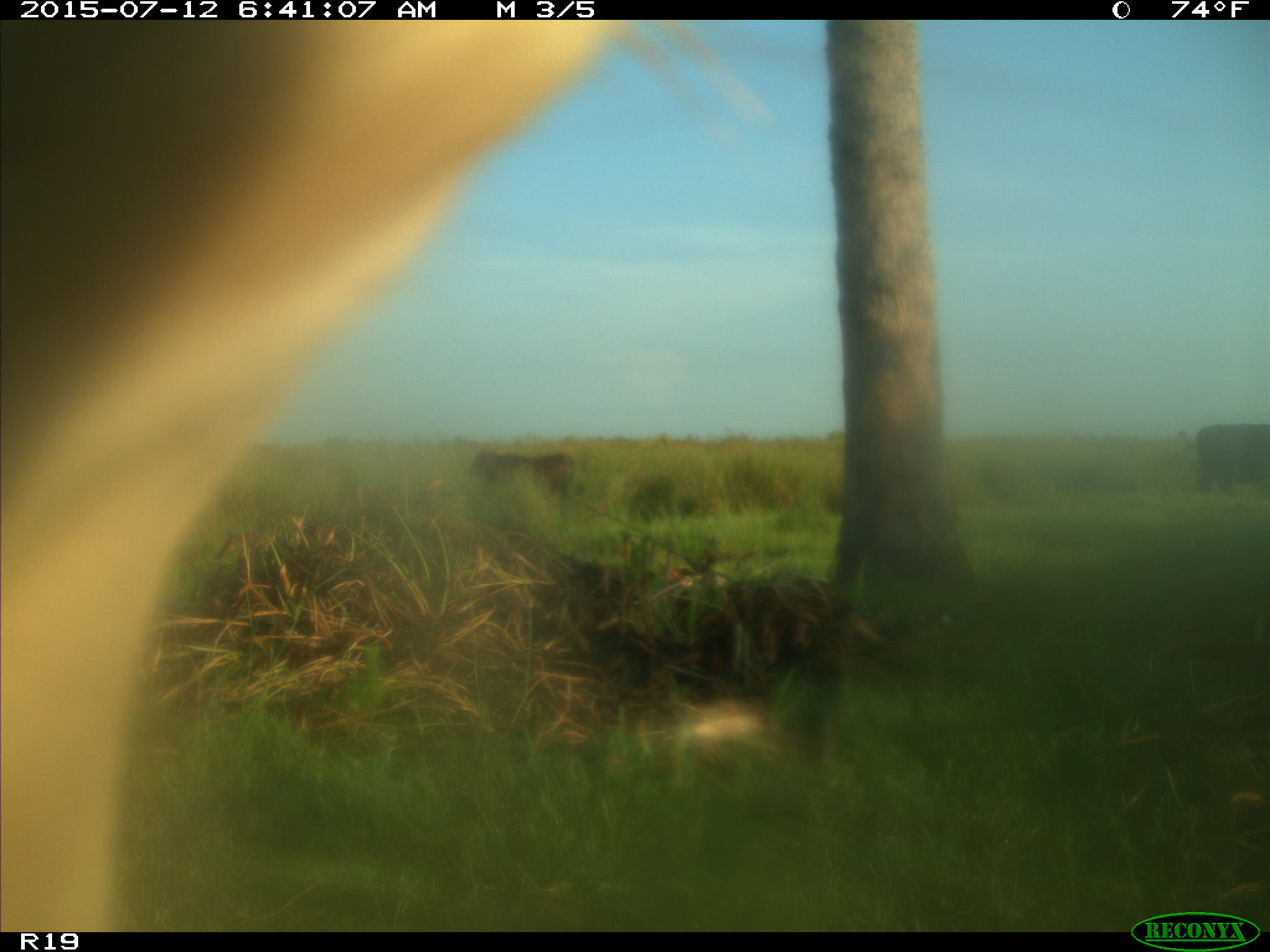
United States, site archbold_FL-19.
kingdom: Animalia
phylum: Chordata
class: Mammalia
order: Artiodactyla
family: Bovidae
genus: Bos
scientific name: Bos taurus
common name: domestic cow